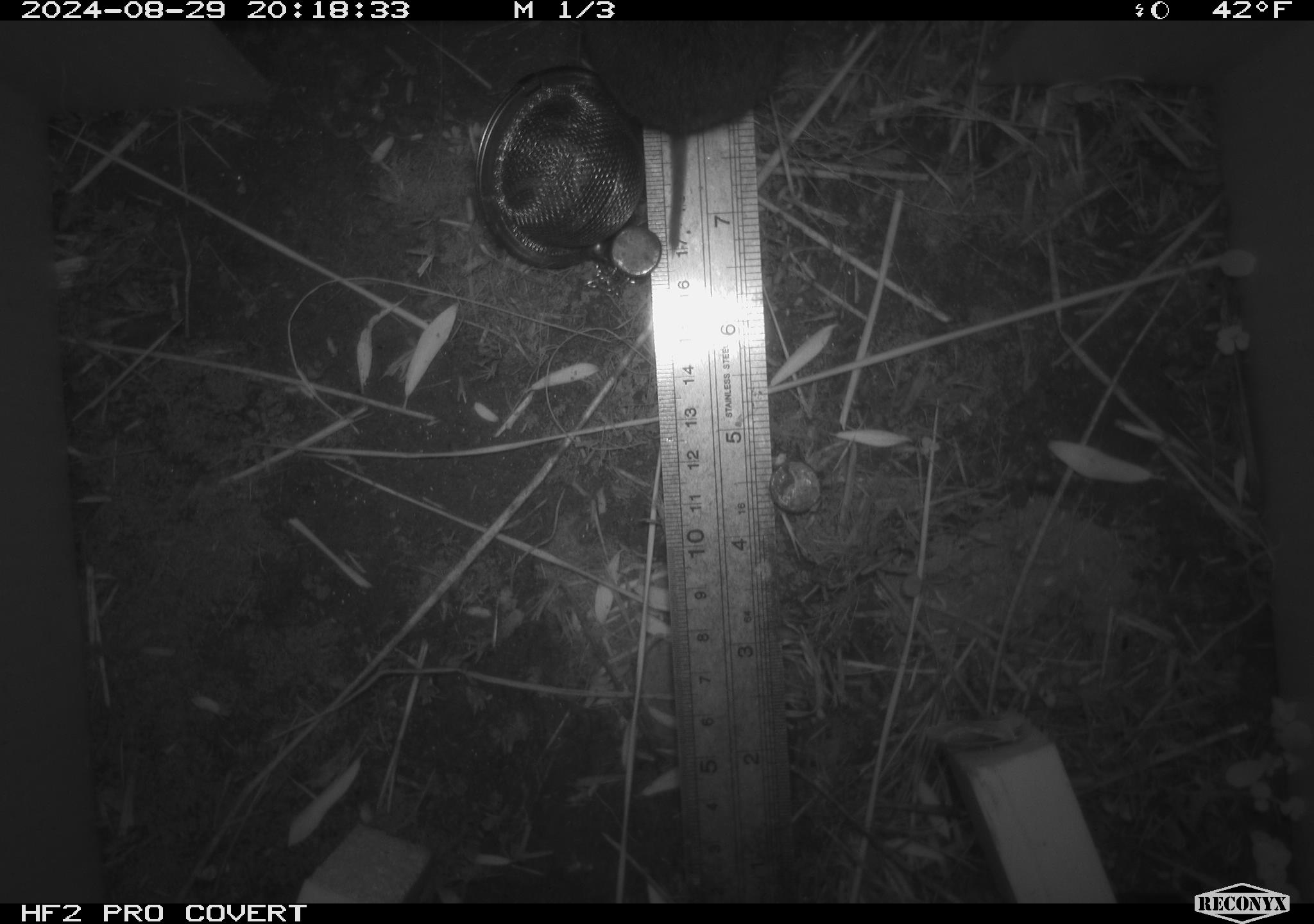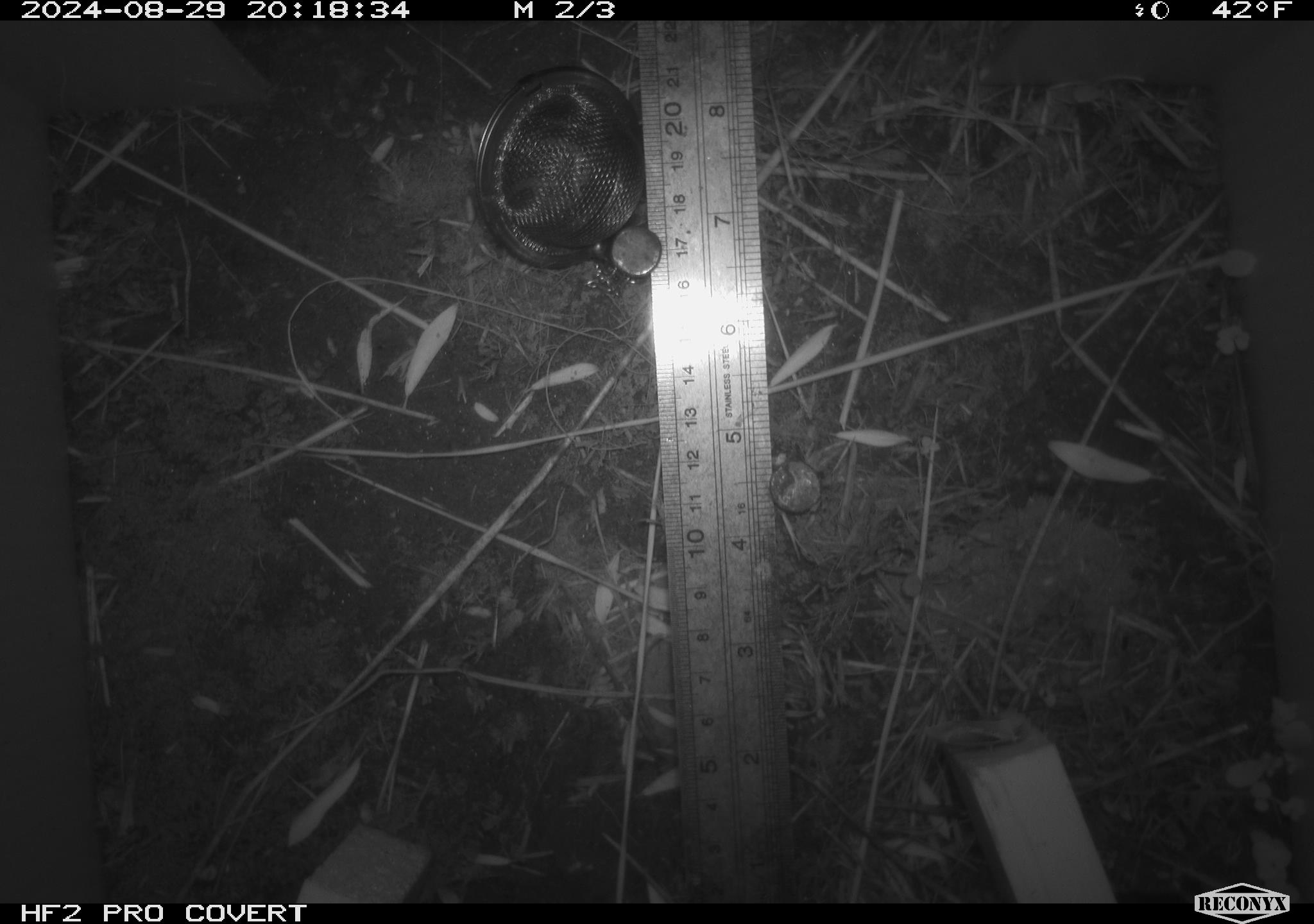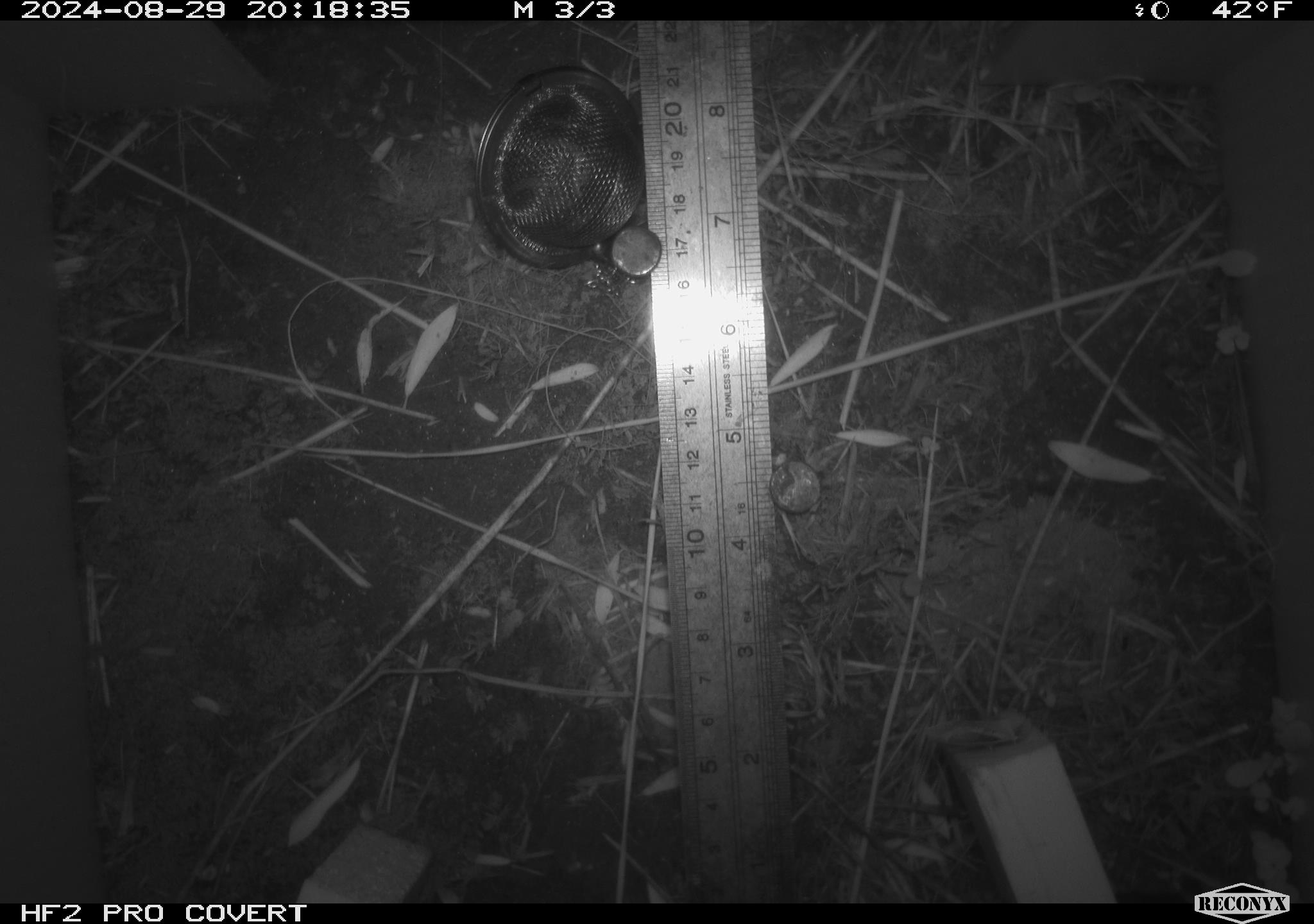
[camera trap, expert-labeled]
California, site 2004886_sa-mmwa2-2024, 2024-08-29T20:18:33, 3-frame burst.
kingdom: Animalia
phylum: Chordata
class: Mammalia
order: Rodentia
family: Cricetidae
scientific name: Arvicolinae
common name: voles, lemmings, and muskrats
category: arvicolinae subfamily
Arvicolinae subfamily (voles, lemmings, and muskrats) (Arvicolinae).